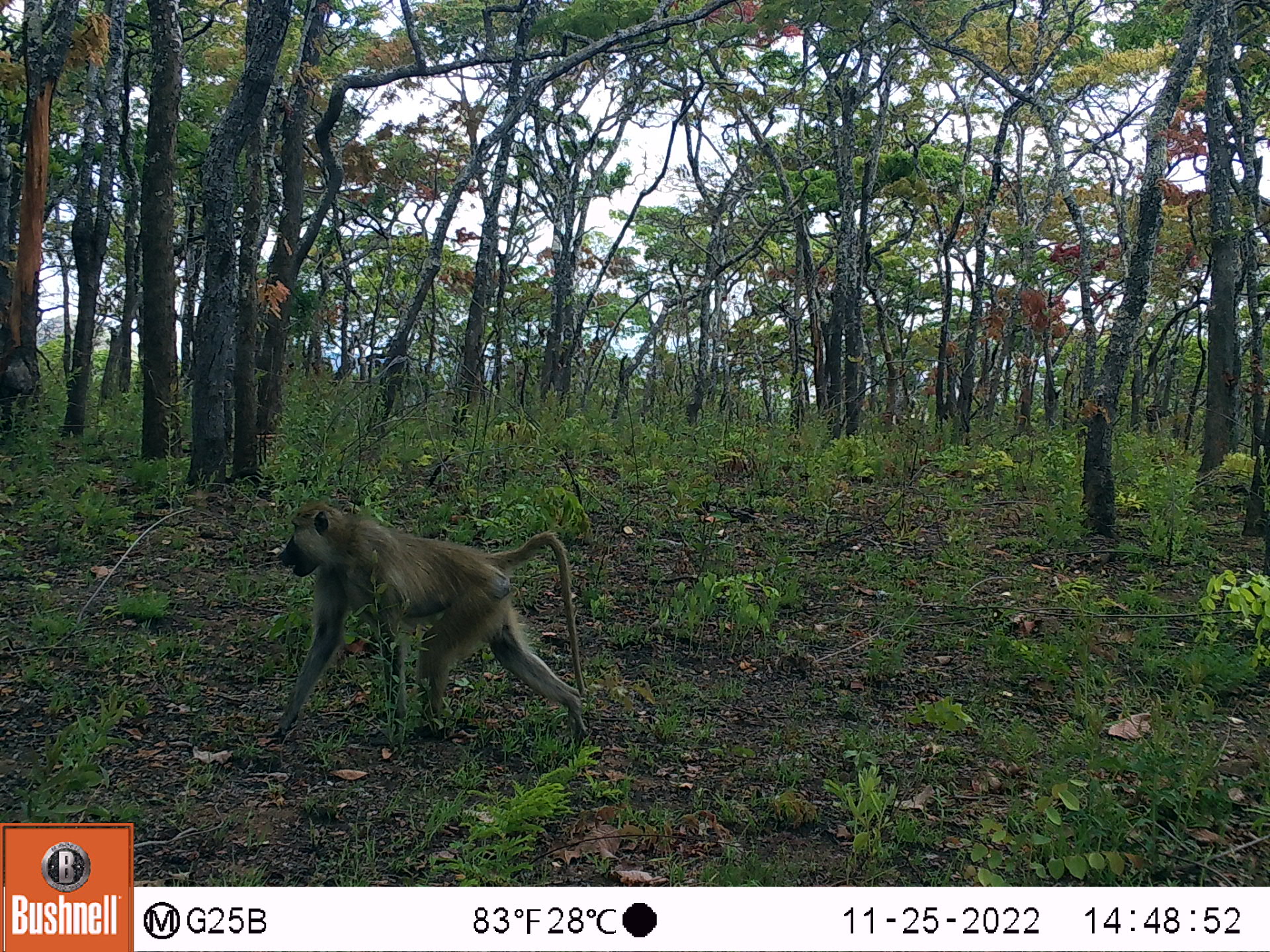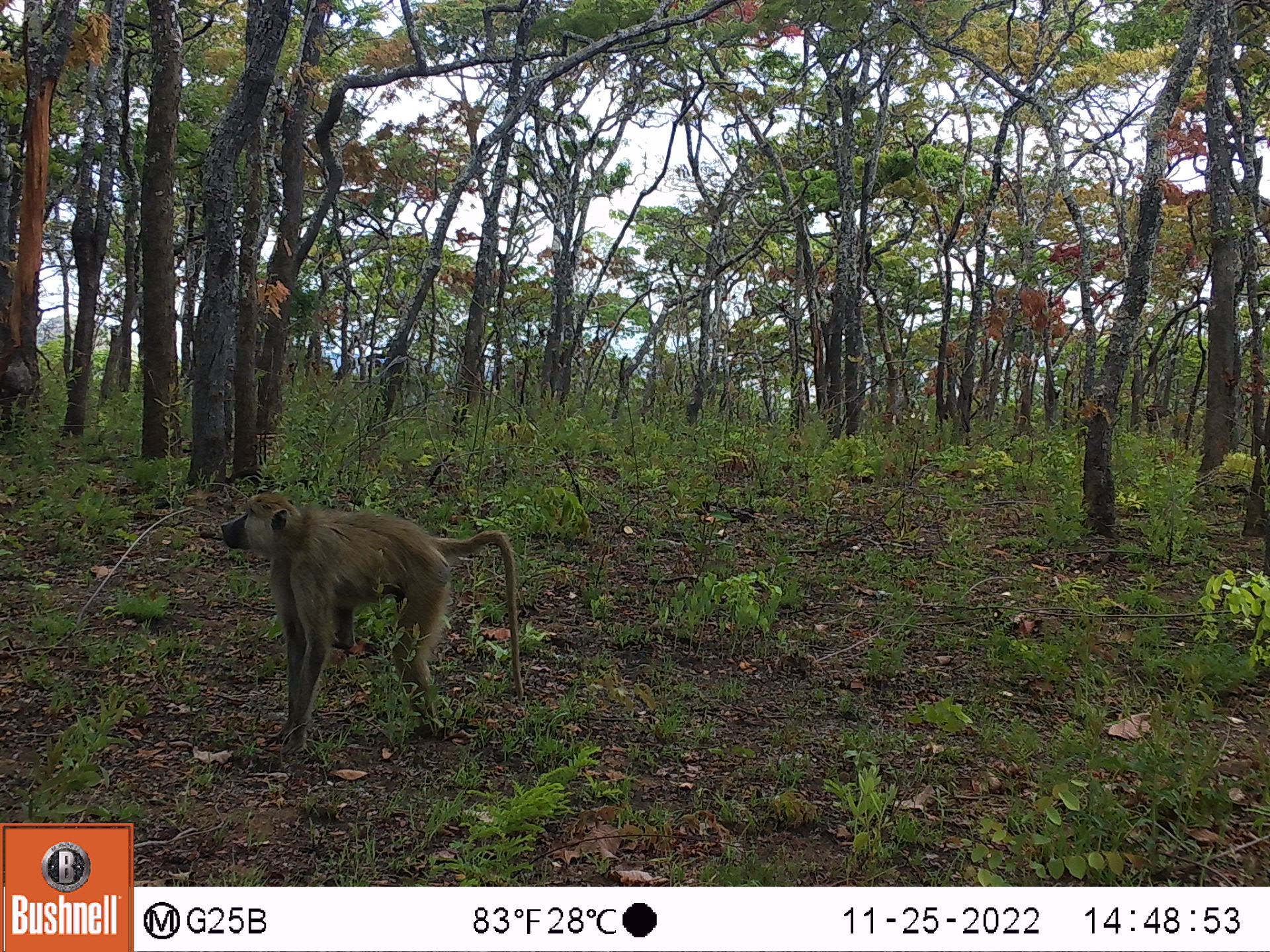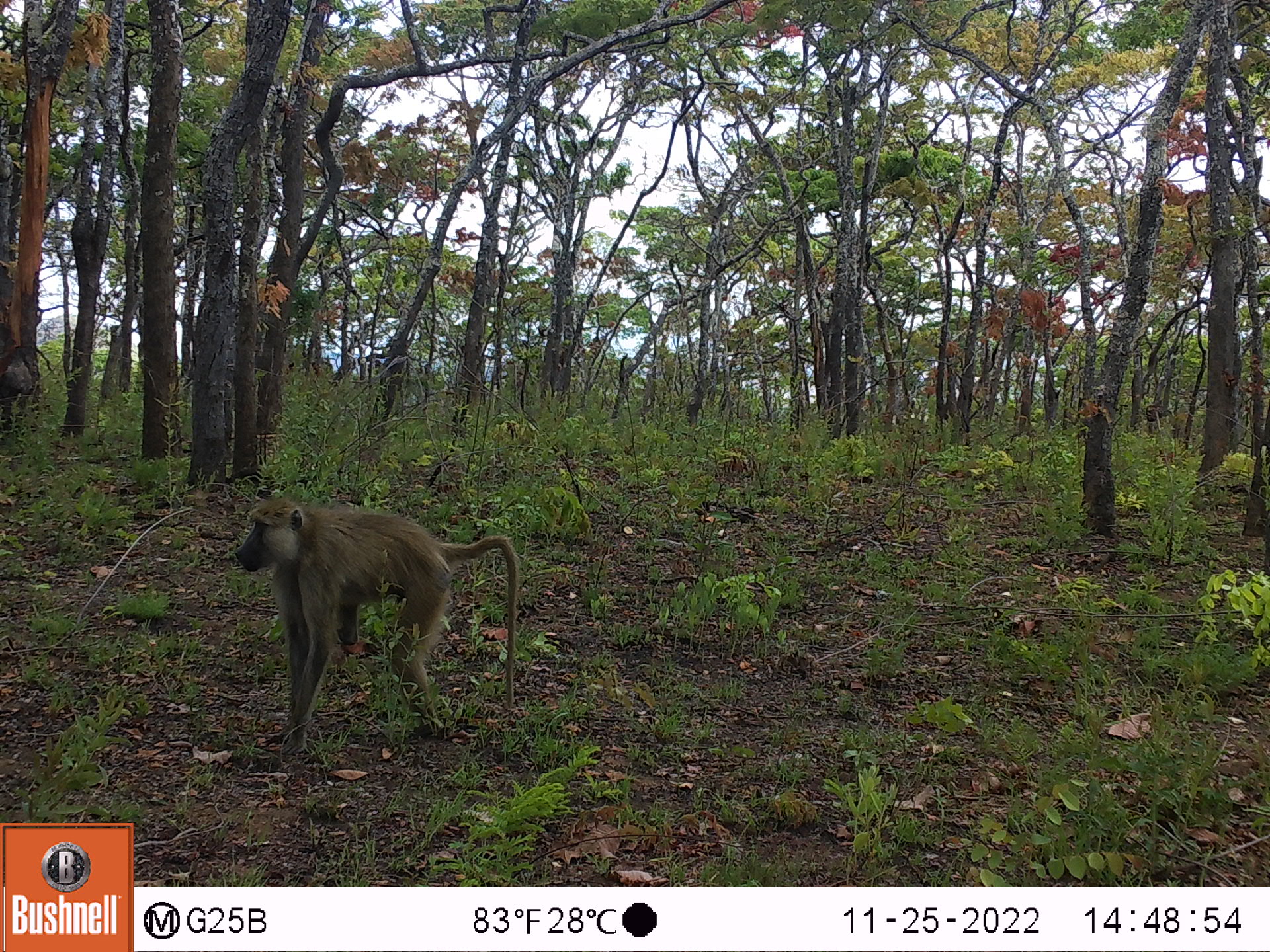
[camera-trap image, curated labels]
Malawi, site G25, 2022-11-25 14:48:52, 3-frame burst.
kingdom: Animalia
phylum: Chordata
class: Mammalia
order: Primates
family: Cercopithecidae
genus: Papio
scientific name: Papio cynocephalus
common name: yellow baboon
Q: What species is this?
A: Yellow baboon (Papio cynocephalus).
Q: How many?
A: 1.